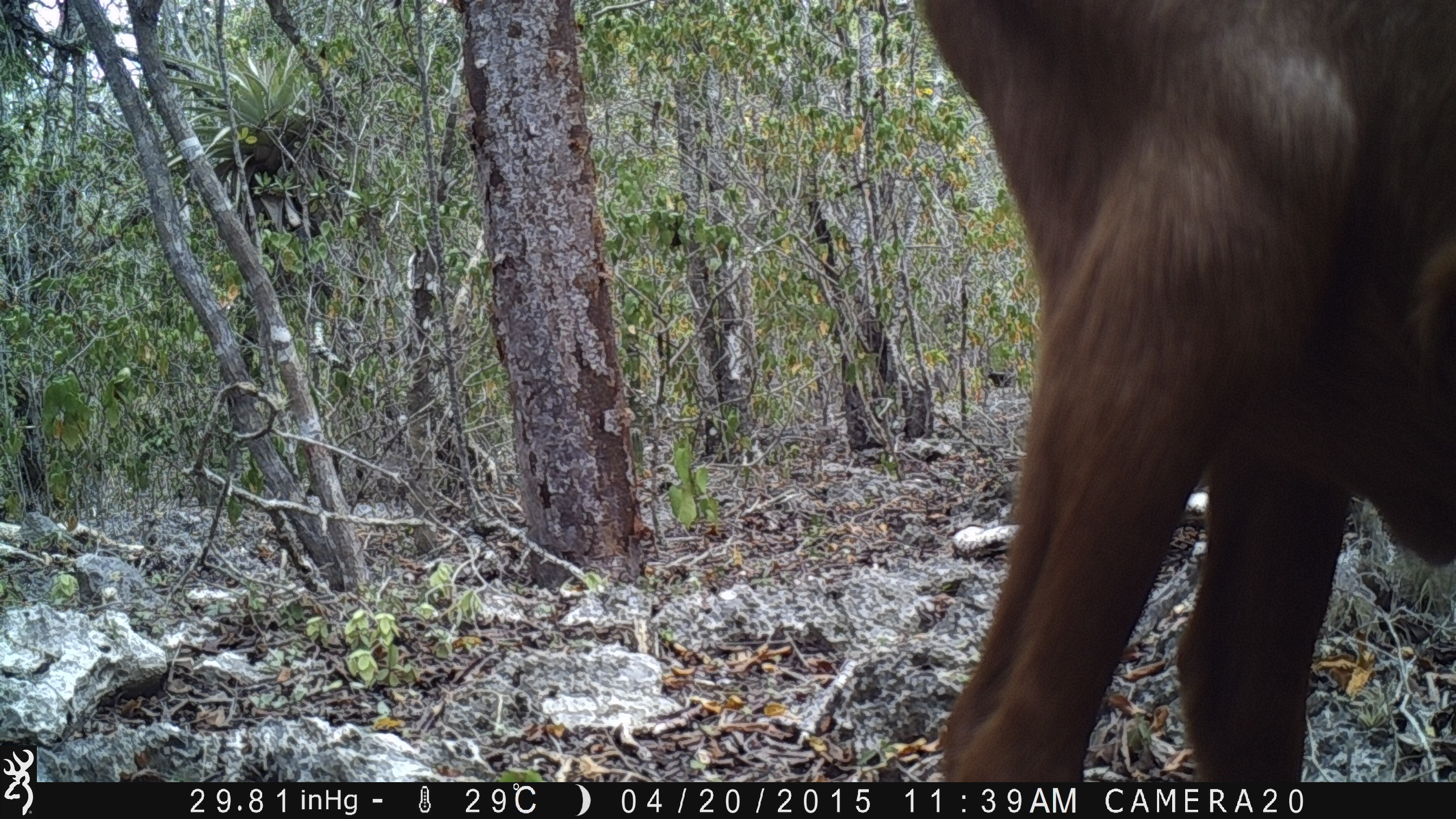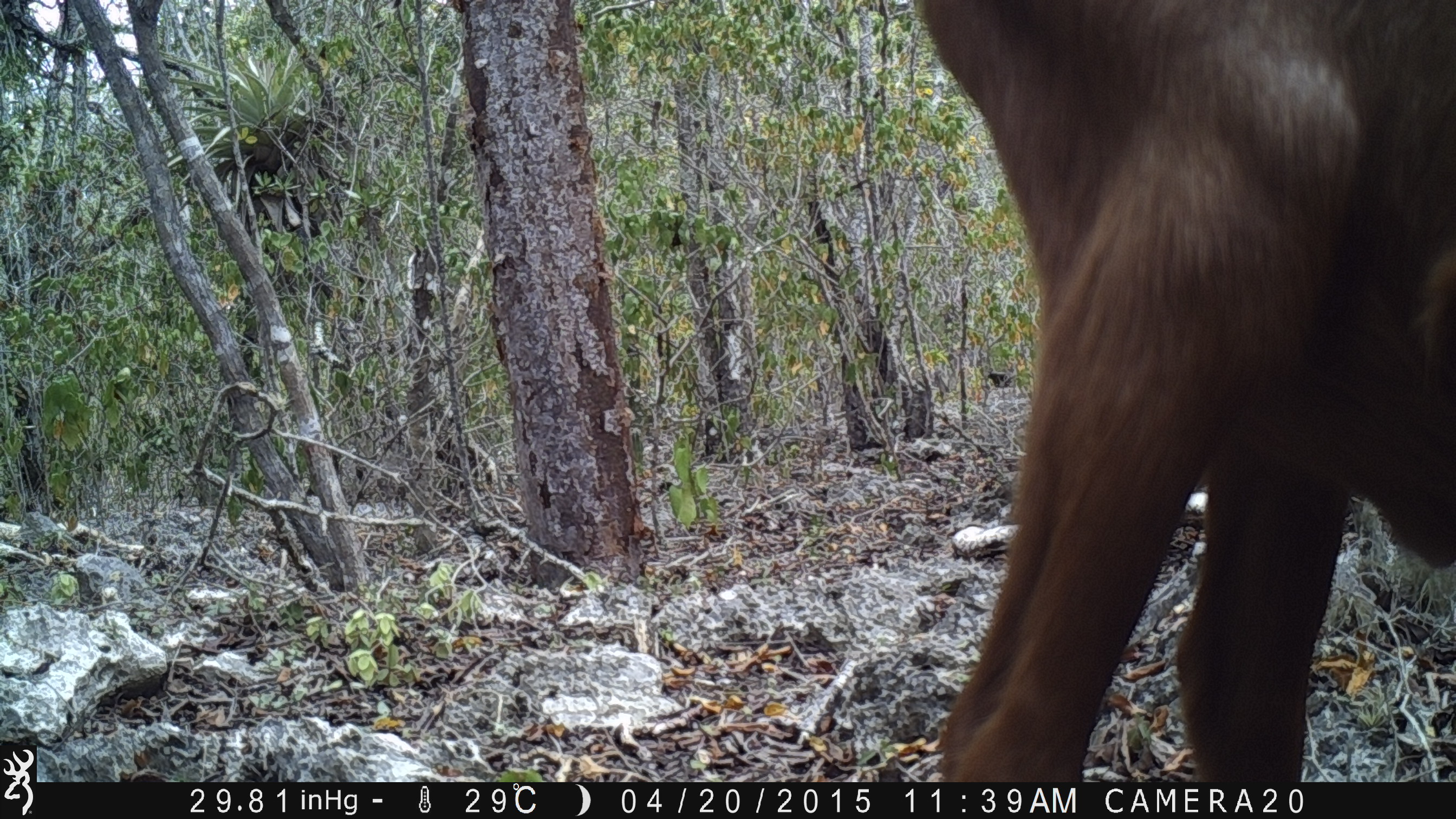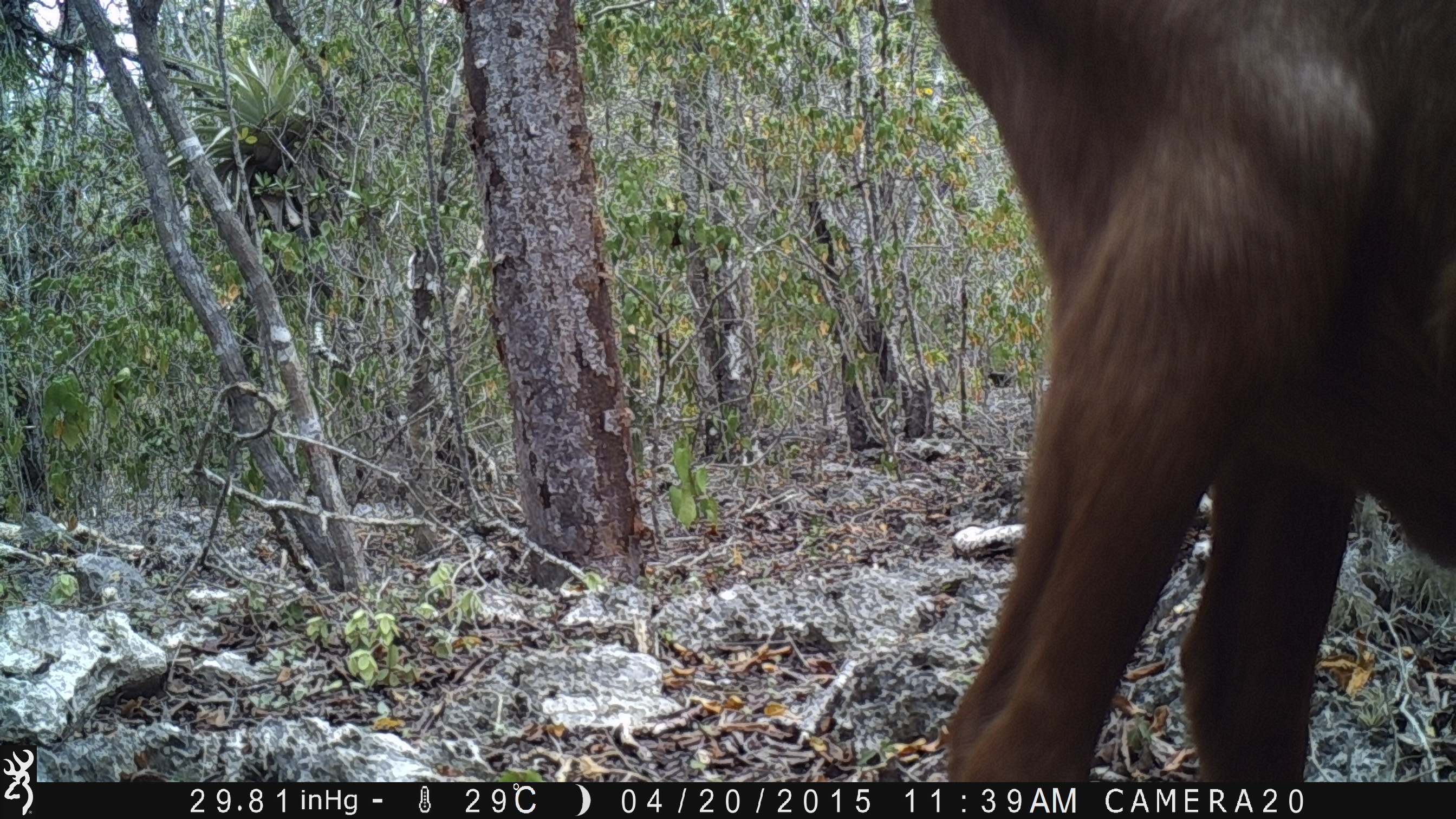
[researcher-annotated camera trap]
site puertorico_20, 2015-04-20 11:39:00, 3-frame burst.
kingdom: Animalia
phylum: Chordata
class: Mammalia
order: Artiodactyla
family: Bovidae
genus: Capra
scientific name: Capra hircus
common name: goat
Goat (Capra hircus).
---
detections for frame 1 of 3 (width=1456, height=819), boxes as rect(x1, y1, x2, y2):
goat: rect(897, 0, 1456, 795)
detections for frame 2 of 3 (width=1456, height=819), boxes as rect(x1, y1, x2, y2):
goat: rect(897, 1, 1456, 783)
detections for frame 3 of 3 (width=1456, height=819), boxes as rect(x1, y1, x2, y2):
goat: rect(905, 1, 1456, 795)